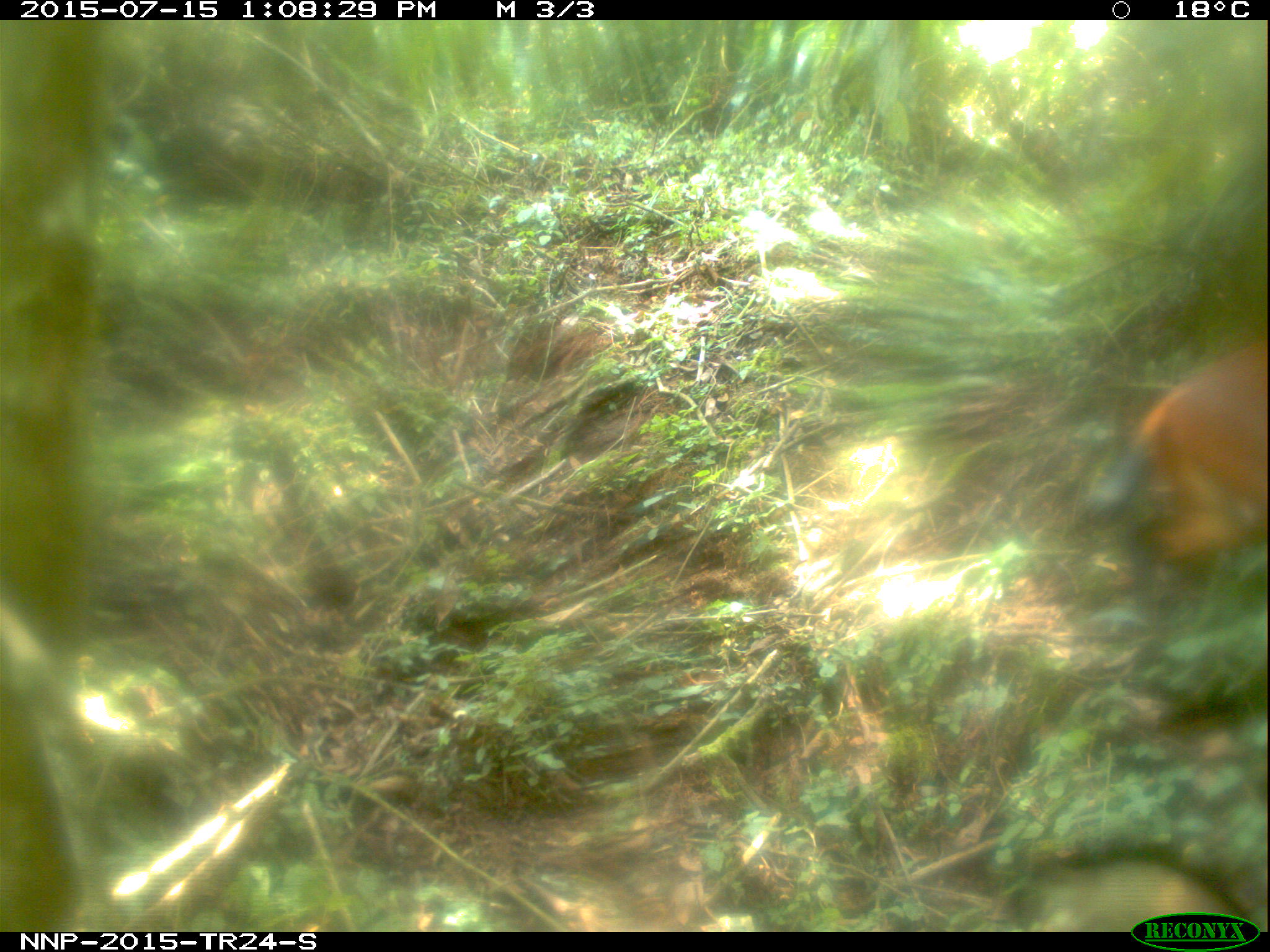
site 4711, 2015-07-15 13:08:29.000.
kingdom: Animalia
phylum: Chordata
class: Mammalia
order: Artiodactyla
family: Bovidae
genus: Cephalophus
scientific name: Cephalophus nigrifrons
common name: black-fronted duiker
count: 1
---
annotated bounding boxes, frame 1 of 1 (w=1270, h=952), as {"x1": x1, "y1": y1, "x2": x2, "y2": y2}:
cephalophus nigrifrons: {"x1": 1084, "y1": 341, "x2": 1265, "y2": 595}